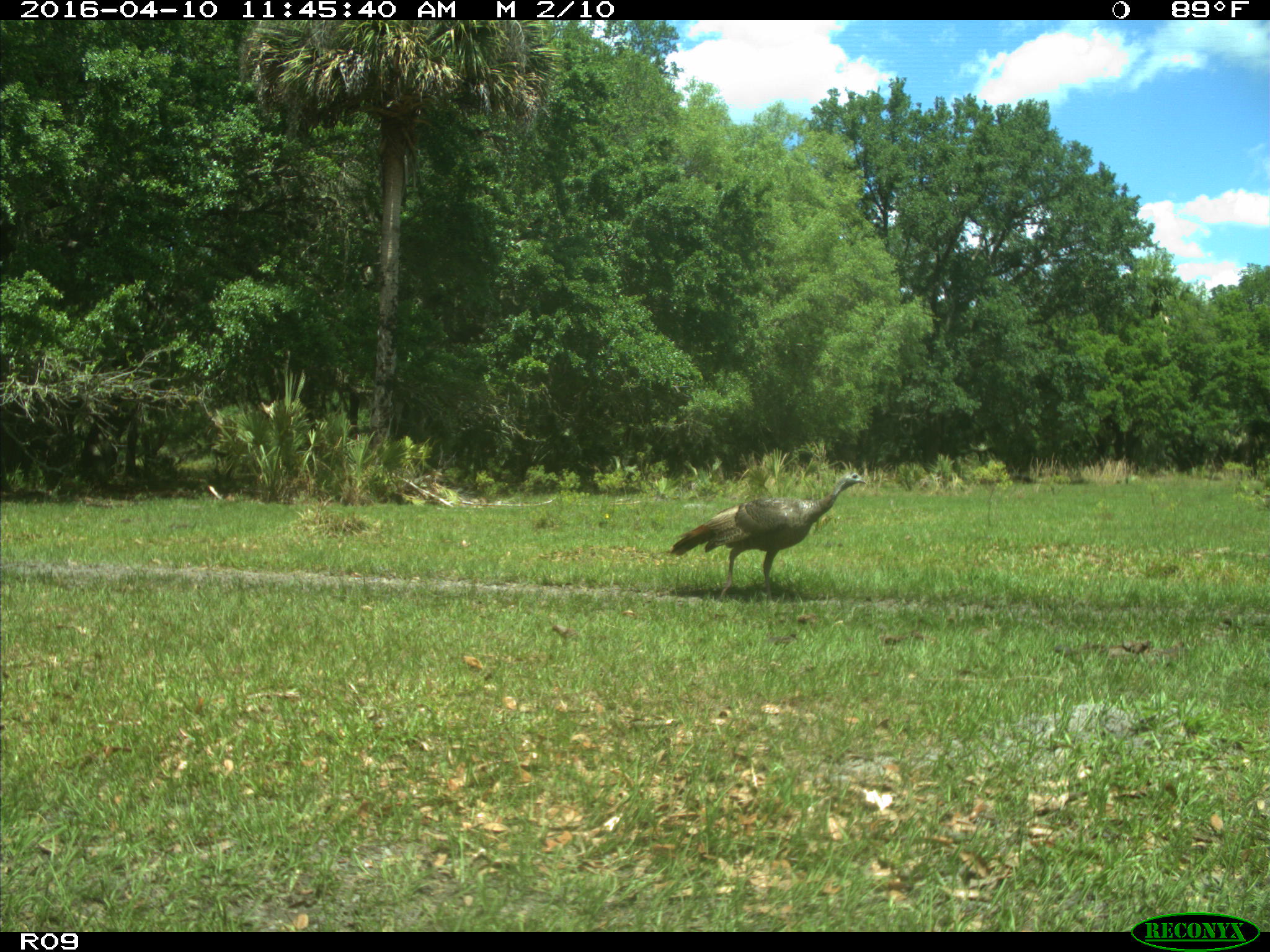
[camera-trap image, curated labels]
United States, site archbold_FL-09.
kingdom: Animalia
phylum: Chordata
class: Aves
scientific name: Aves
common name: birds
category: unidentified bird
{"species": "unidentified bird (birds) (Aves)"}